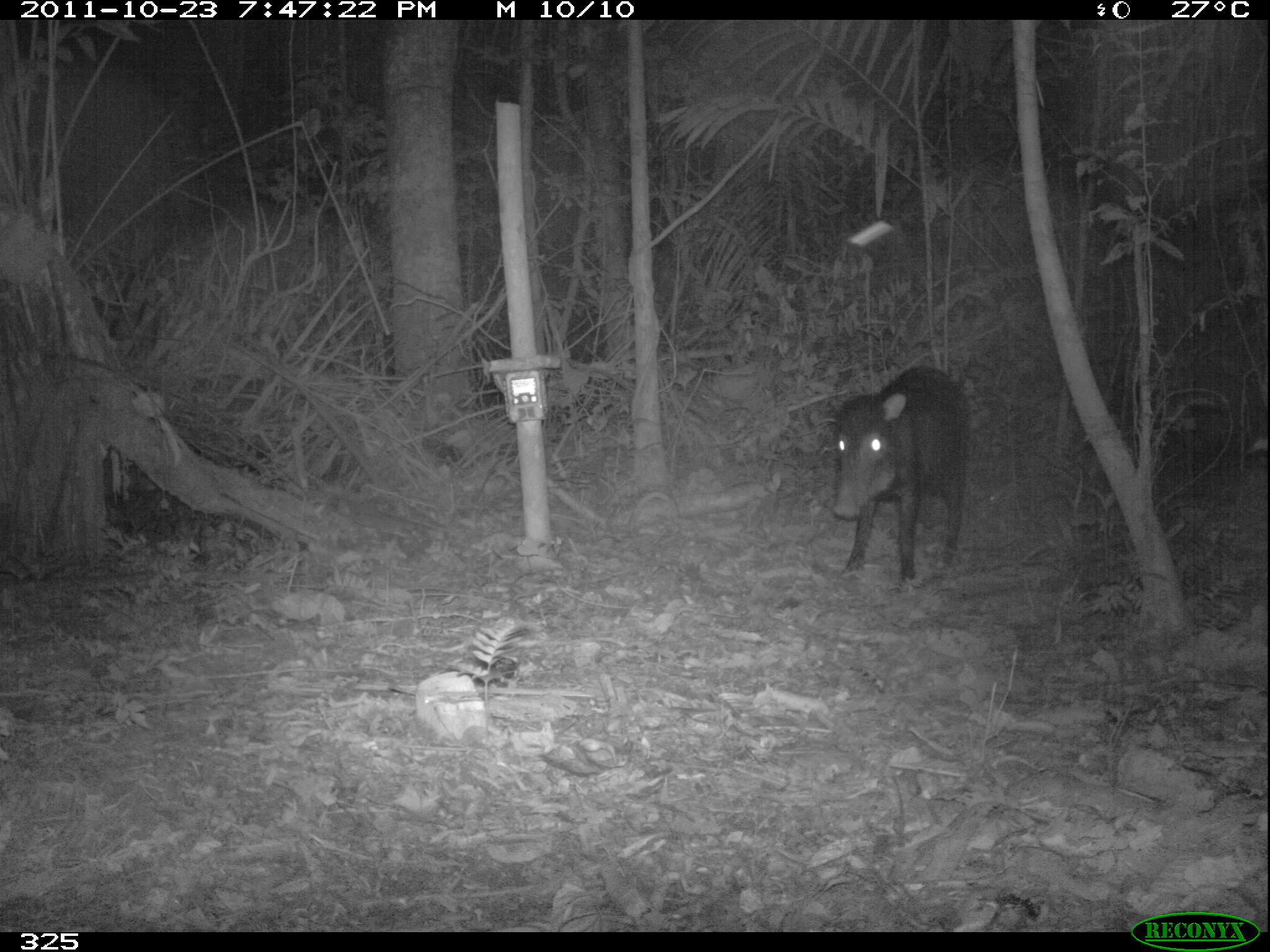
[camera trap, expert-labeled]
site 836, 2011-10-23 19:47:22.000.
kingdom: Animalia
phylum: Chordata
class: Mammalia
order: Artiodactyla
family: Tayassuidae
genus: Tayassu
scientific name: Tayassu pecari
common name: white-lipped peccary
Tayassu pecari (white-lipped peccary).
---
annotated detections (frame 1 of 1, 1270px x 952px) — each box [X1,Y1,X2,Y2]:
tayassu pecari: [829,363,972,590]